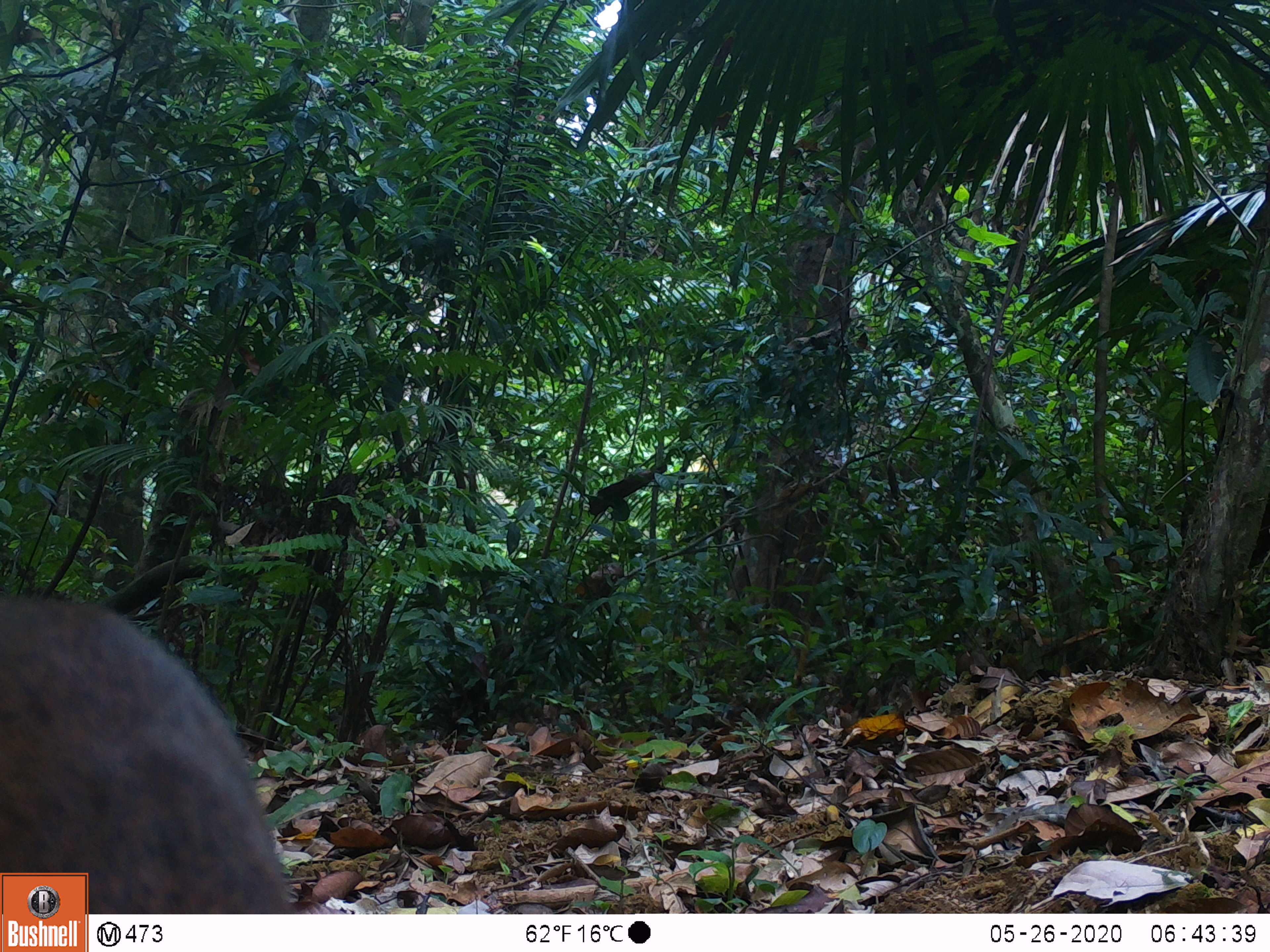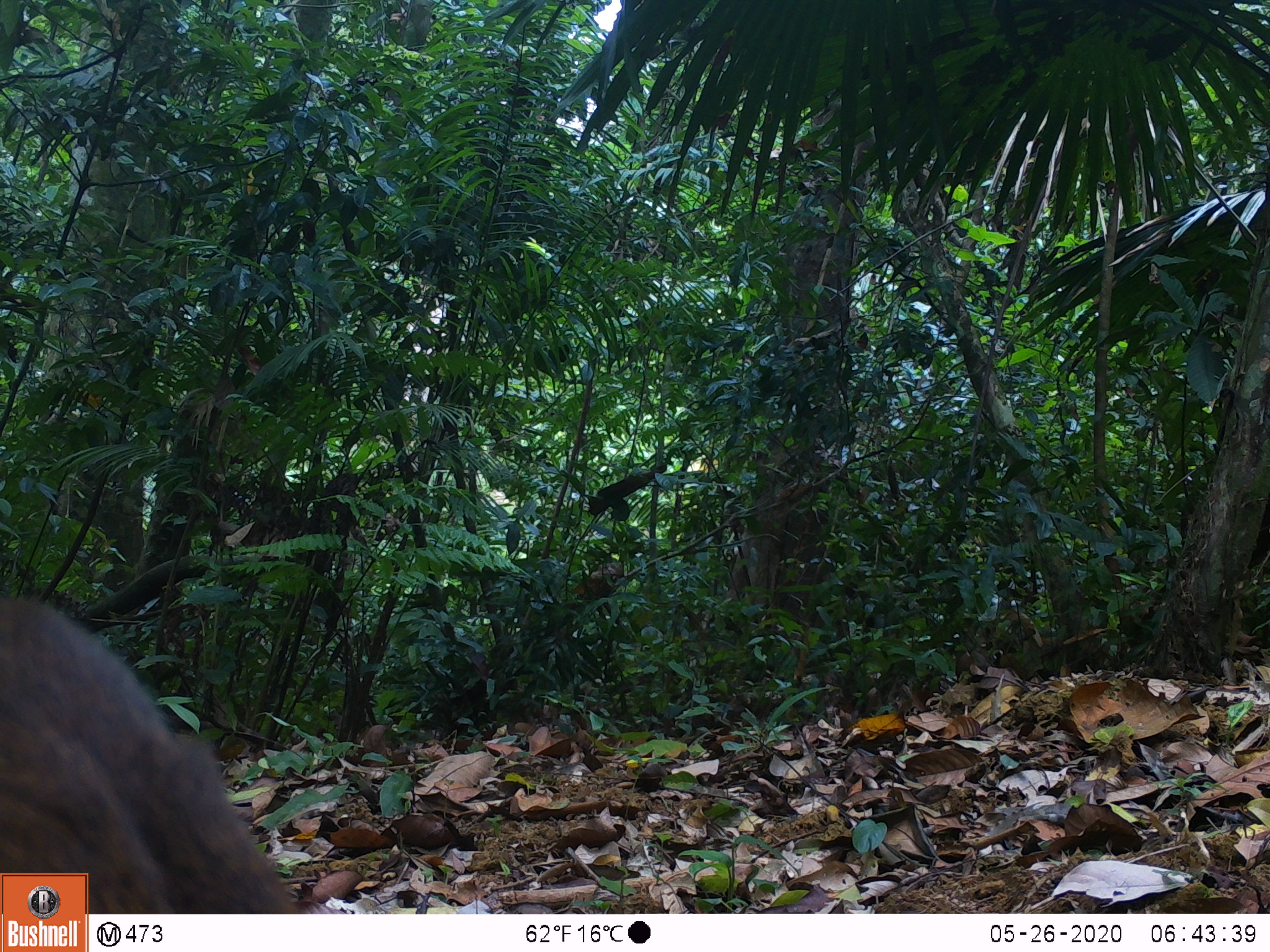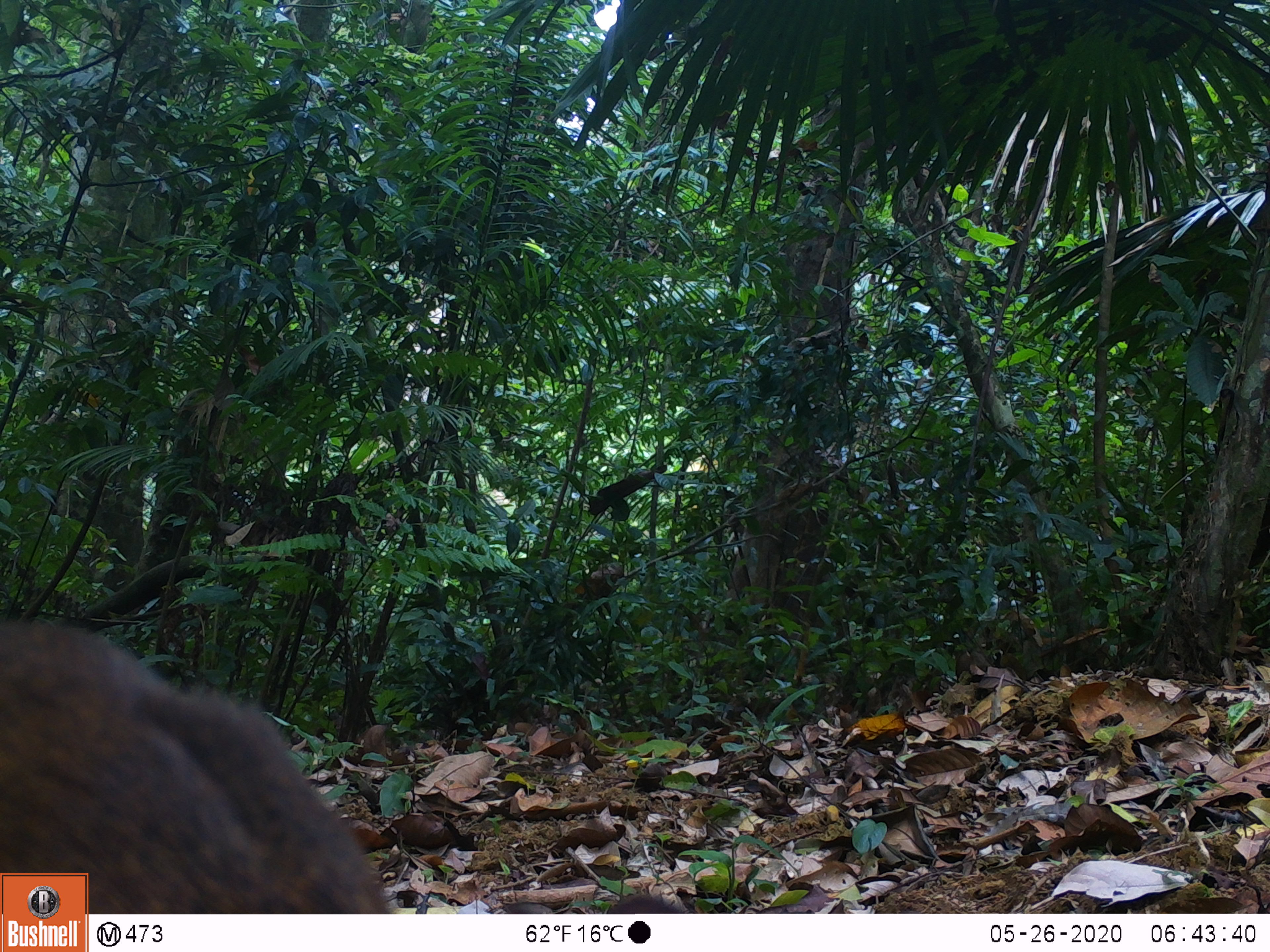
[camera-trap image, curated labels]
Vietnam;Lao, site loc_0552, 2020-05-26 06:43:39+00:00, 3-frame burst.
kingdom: Animalia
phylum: Chordata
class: Mammalia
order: Artiodactyla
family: Tragulidae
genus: Moschiola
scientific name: Moschiola meminna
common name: chevrotain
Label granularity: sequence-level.